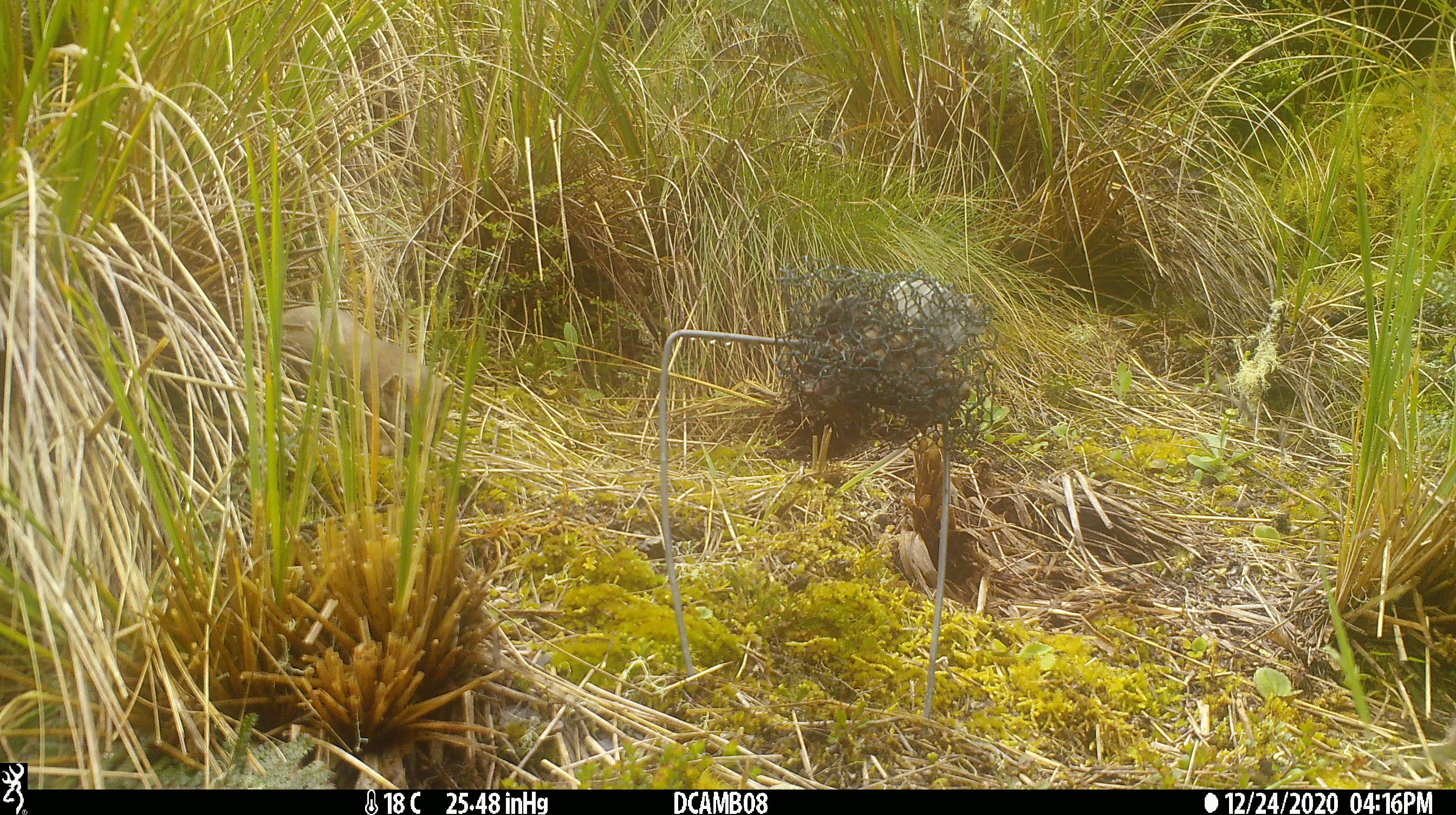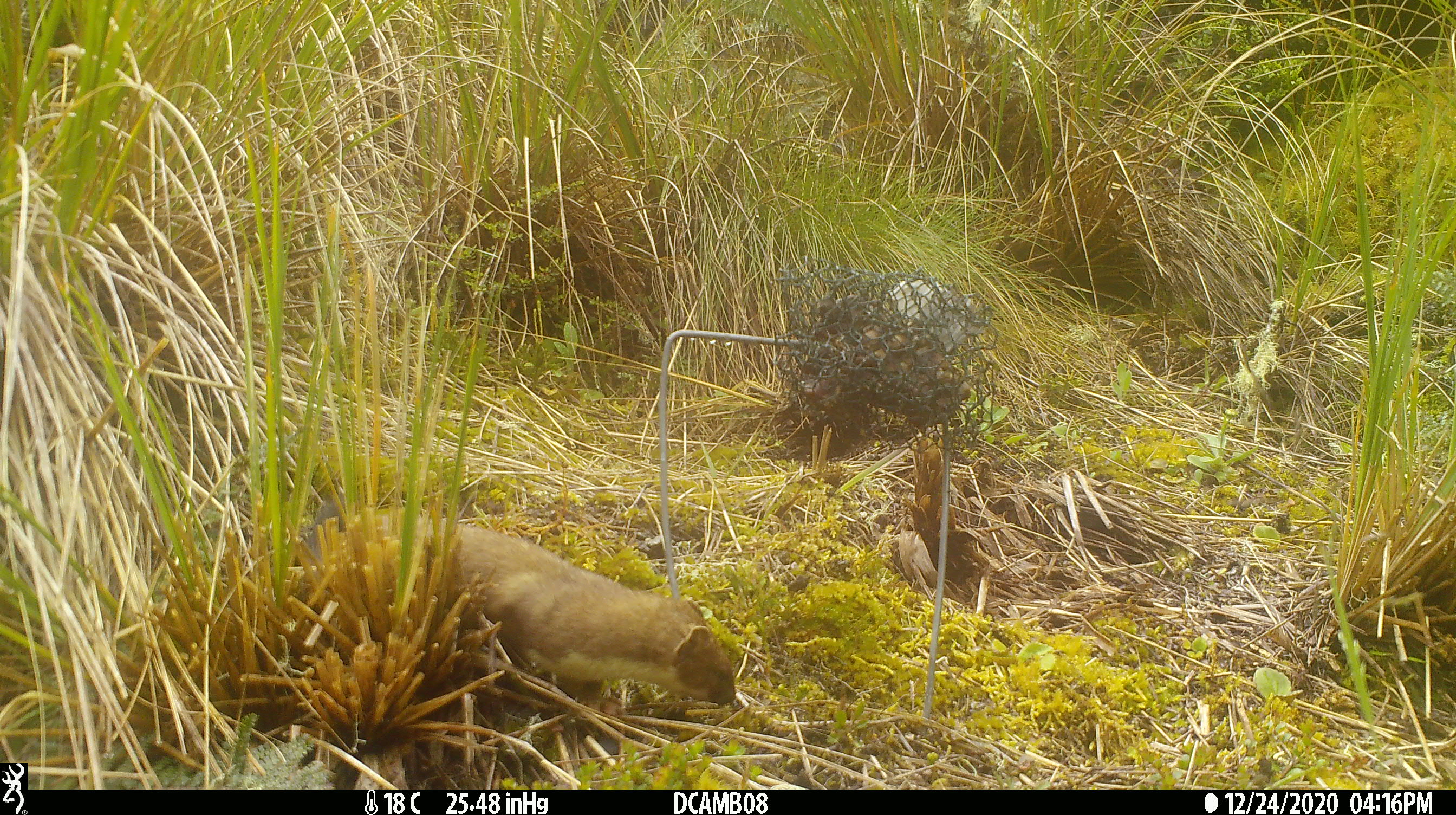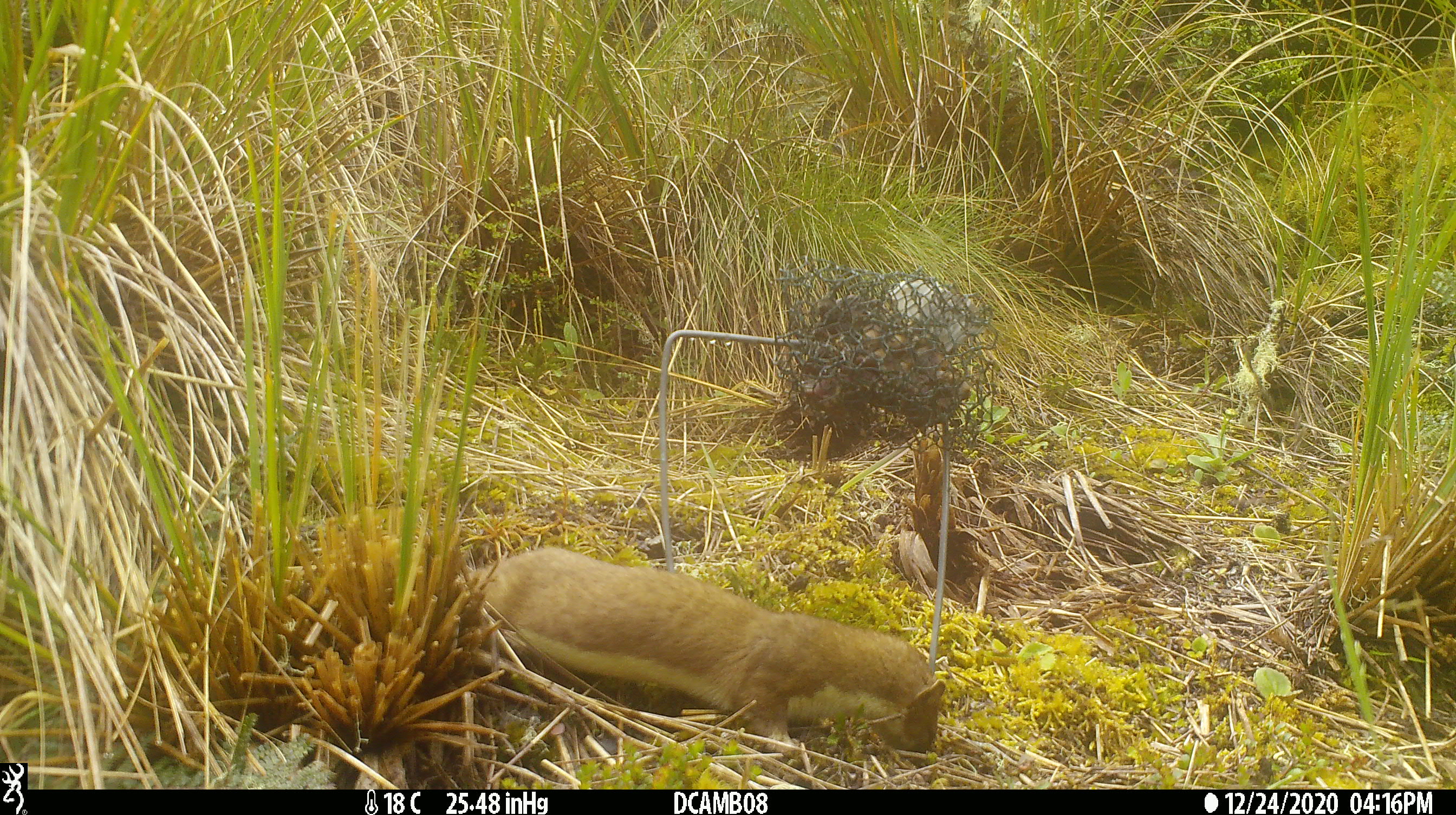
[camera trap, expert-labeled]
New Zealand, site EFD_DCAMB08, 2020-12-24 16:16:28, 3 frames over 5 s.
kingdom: Animalia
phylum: Chordata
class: Mammalia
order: Carnivora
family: Mustelidae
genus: Mustela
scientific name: Mustela erminea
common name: stoat